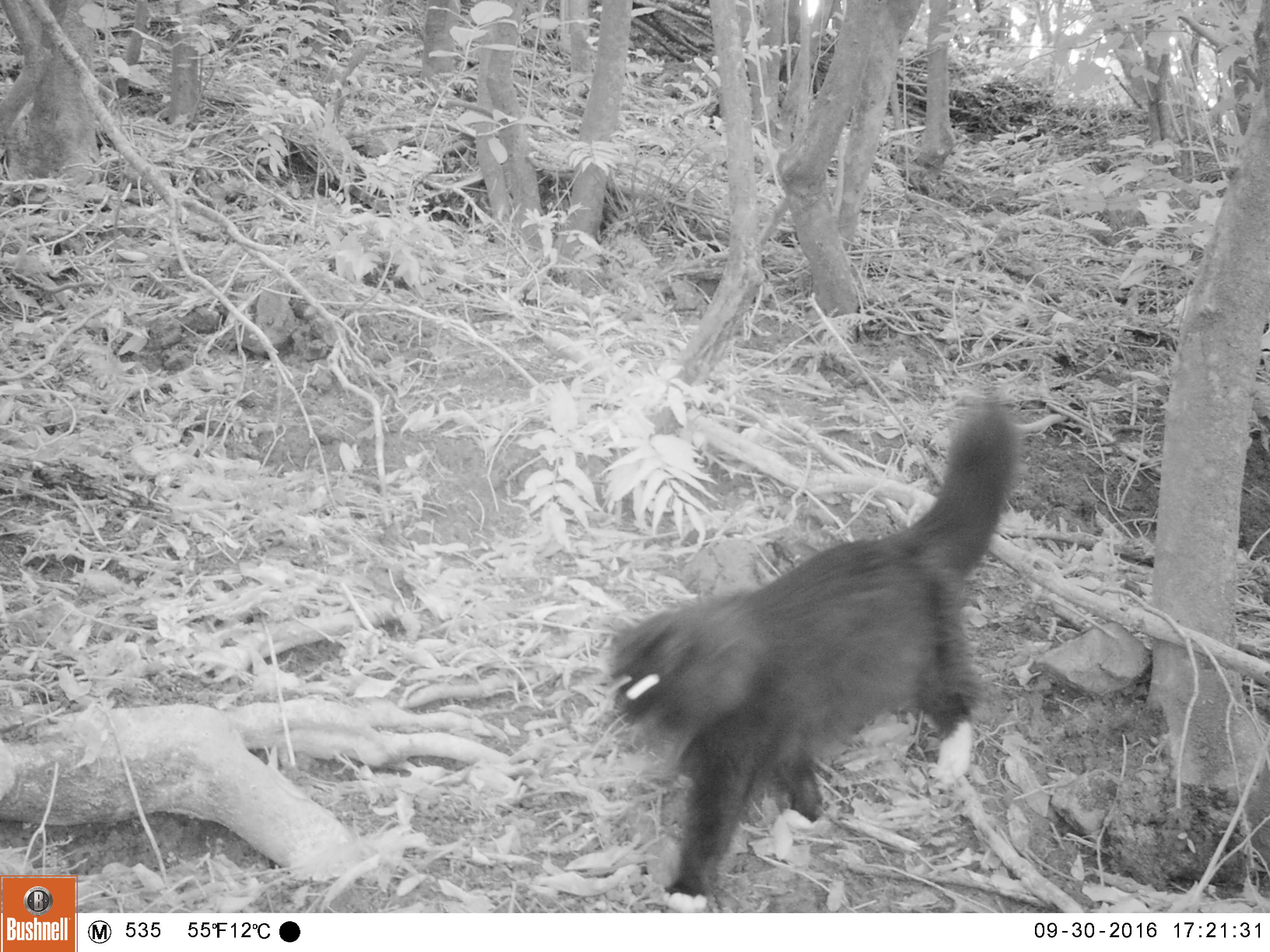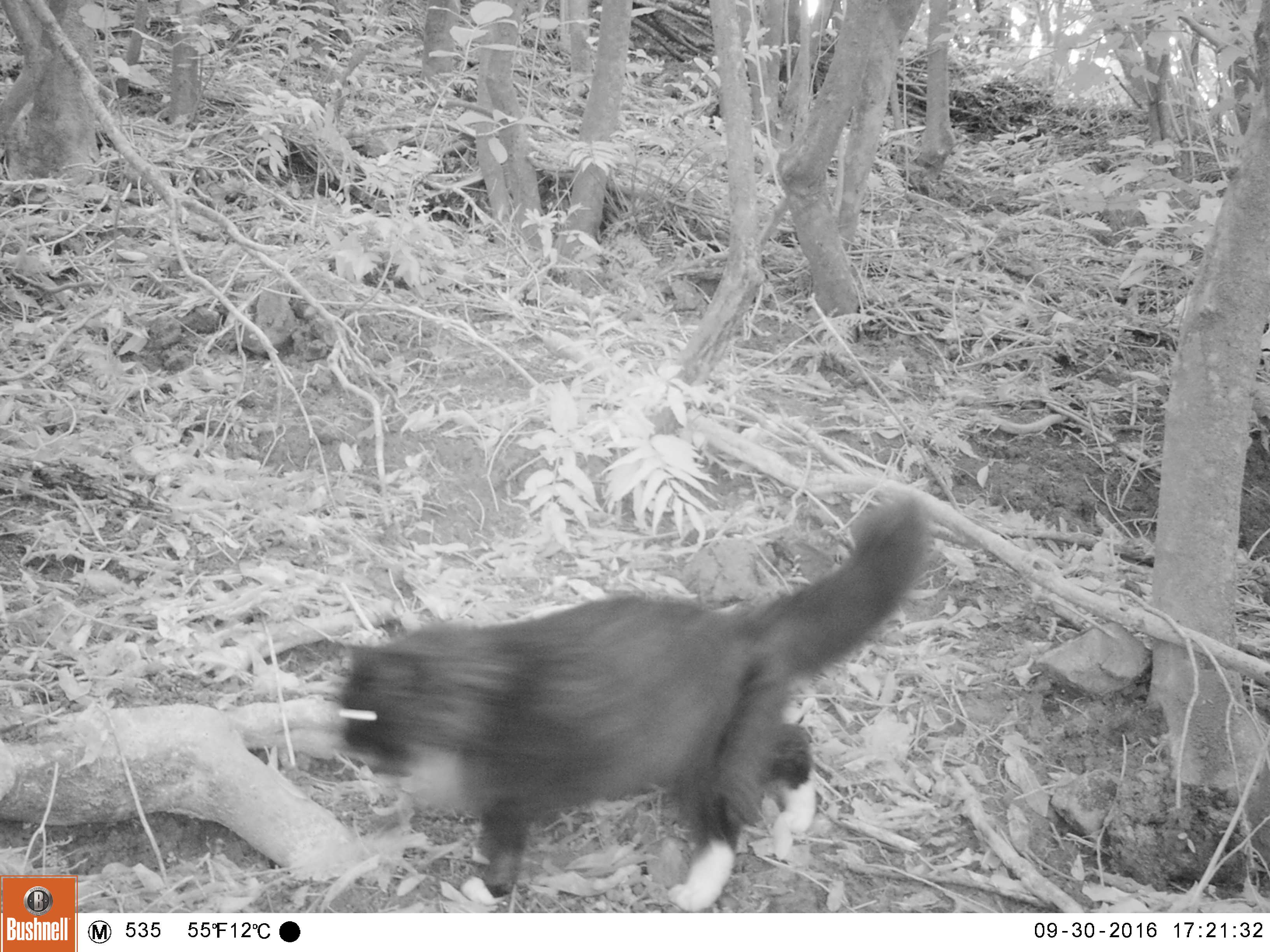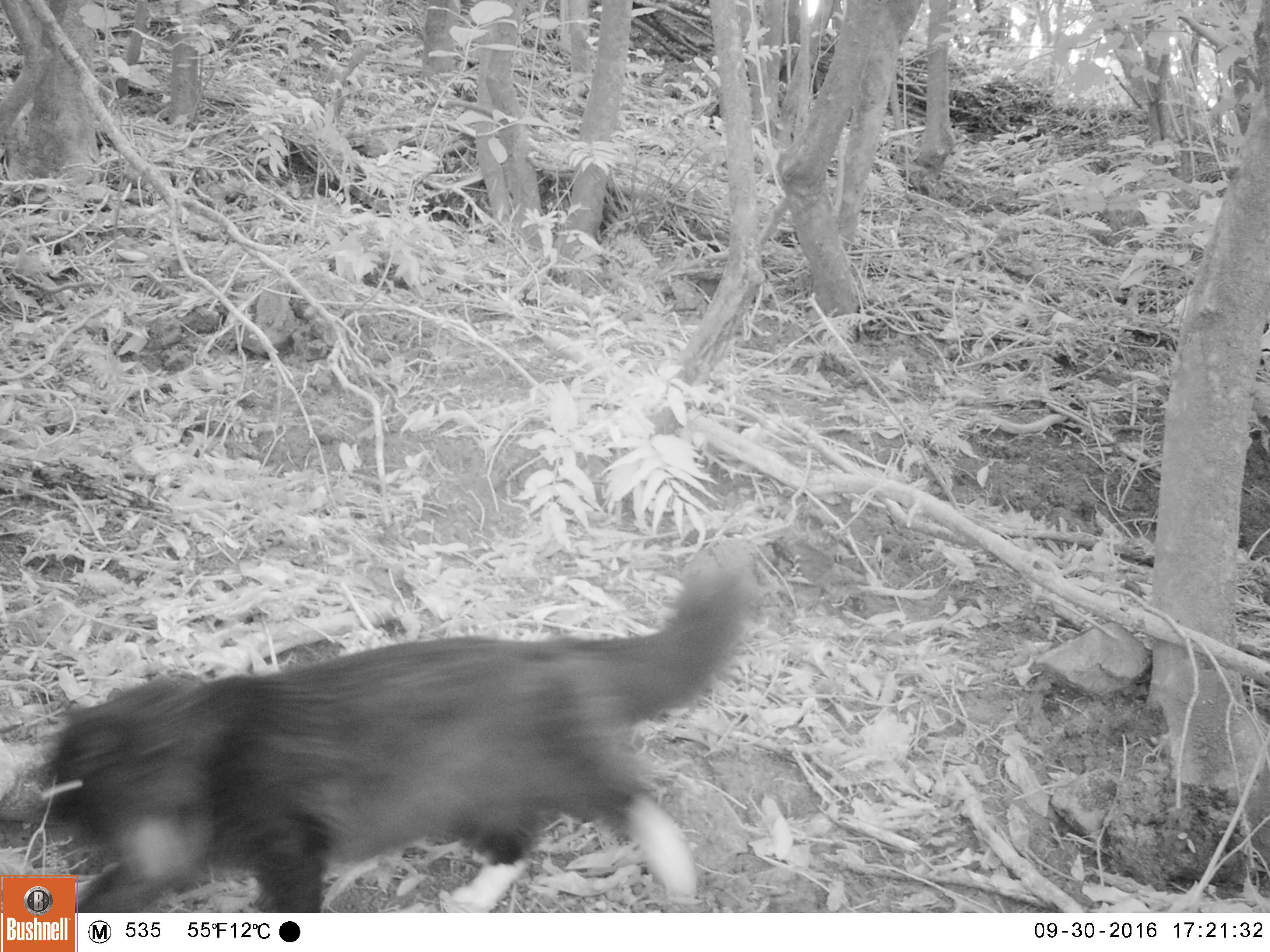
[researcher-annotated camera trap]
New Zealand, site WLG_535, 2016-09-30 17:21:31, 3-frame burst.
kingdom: Animalia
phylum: Chordata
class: Mammalia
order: Carnivora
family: Felidae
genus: Felis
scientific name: Felis catus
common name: domestic cat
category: cat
Cat (domestic cat) (Felis catus).